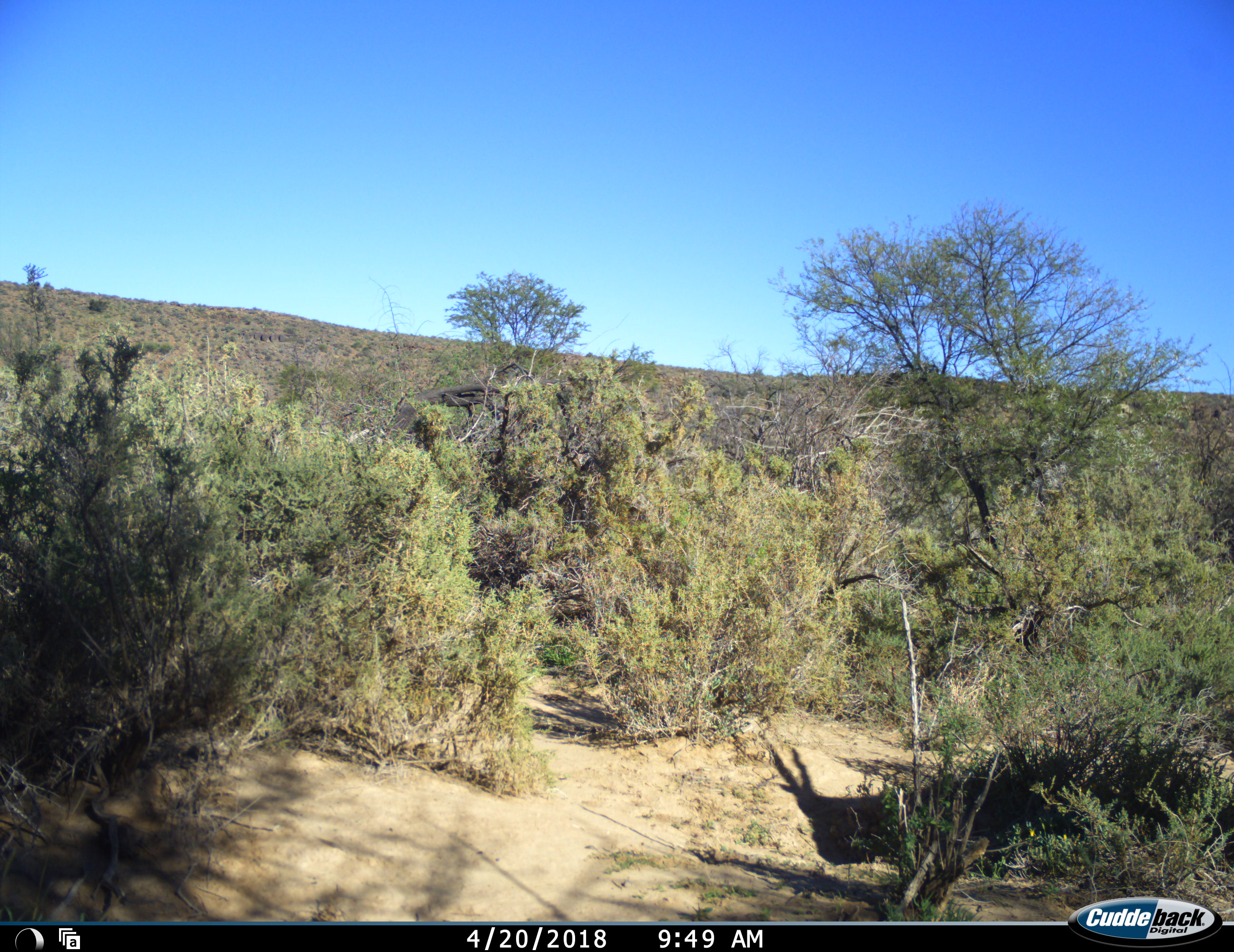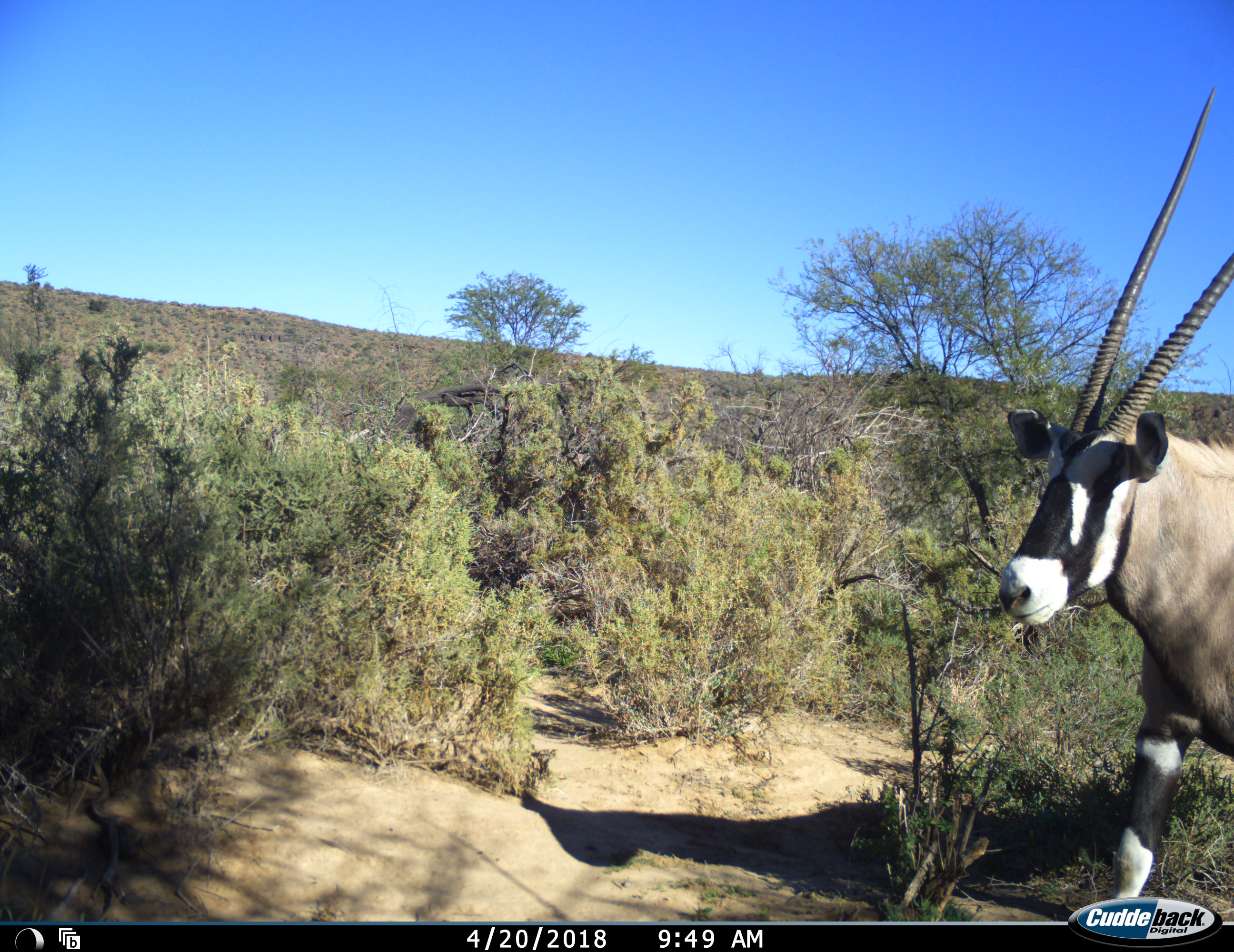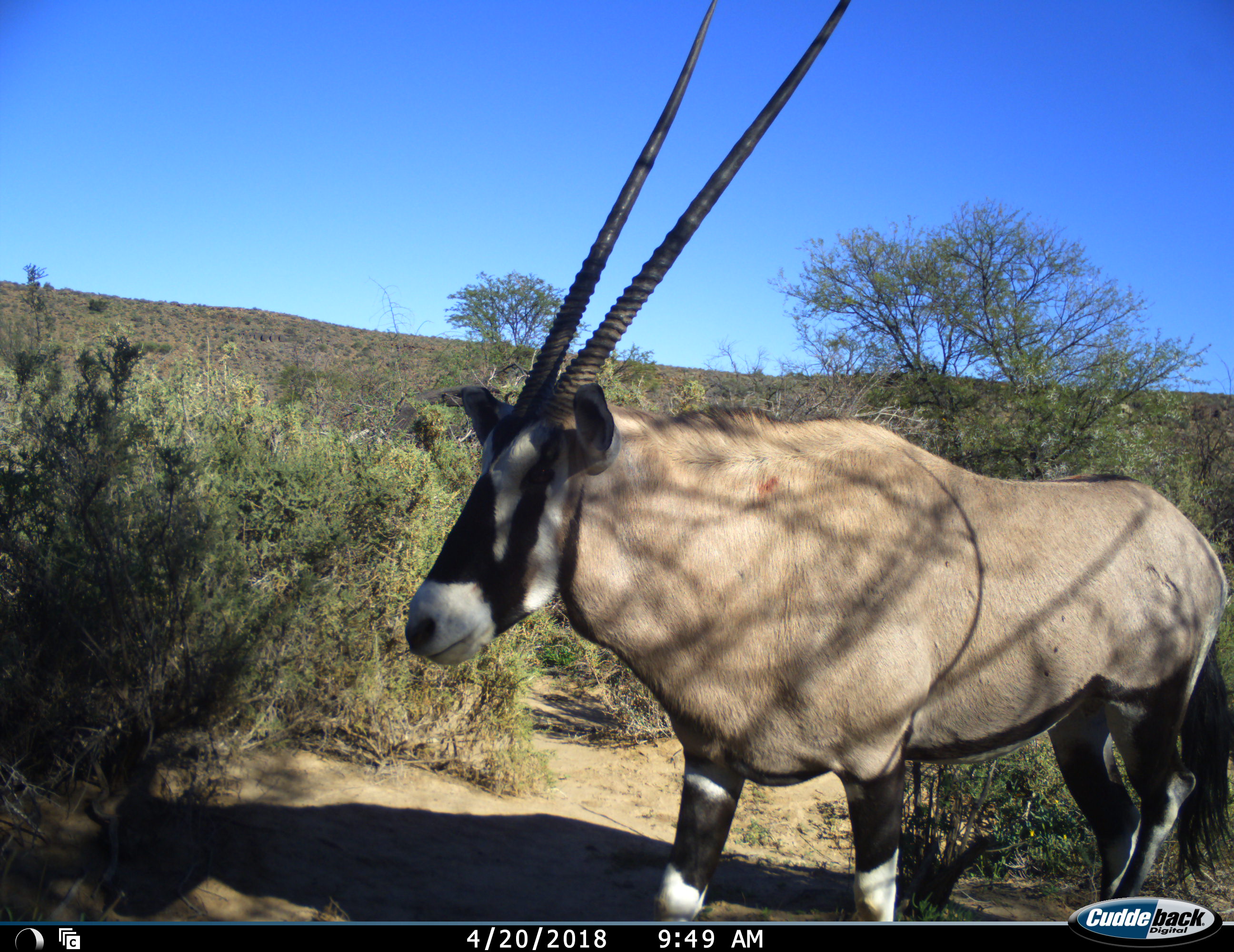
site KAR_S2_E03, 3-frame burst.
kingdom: Animalia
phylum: Chordata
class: Mammalia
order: Artiodactyla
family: Bovidae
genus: Oryx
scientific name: Oryx gazella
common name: gemsbok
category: oryx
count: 1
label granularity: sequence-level